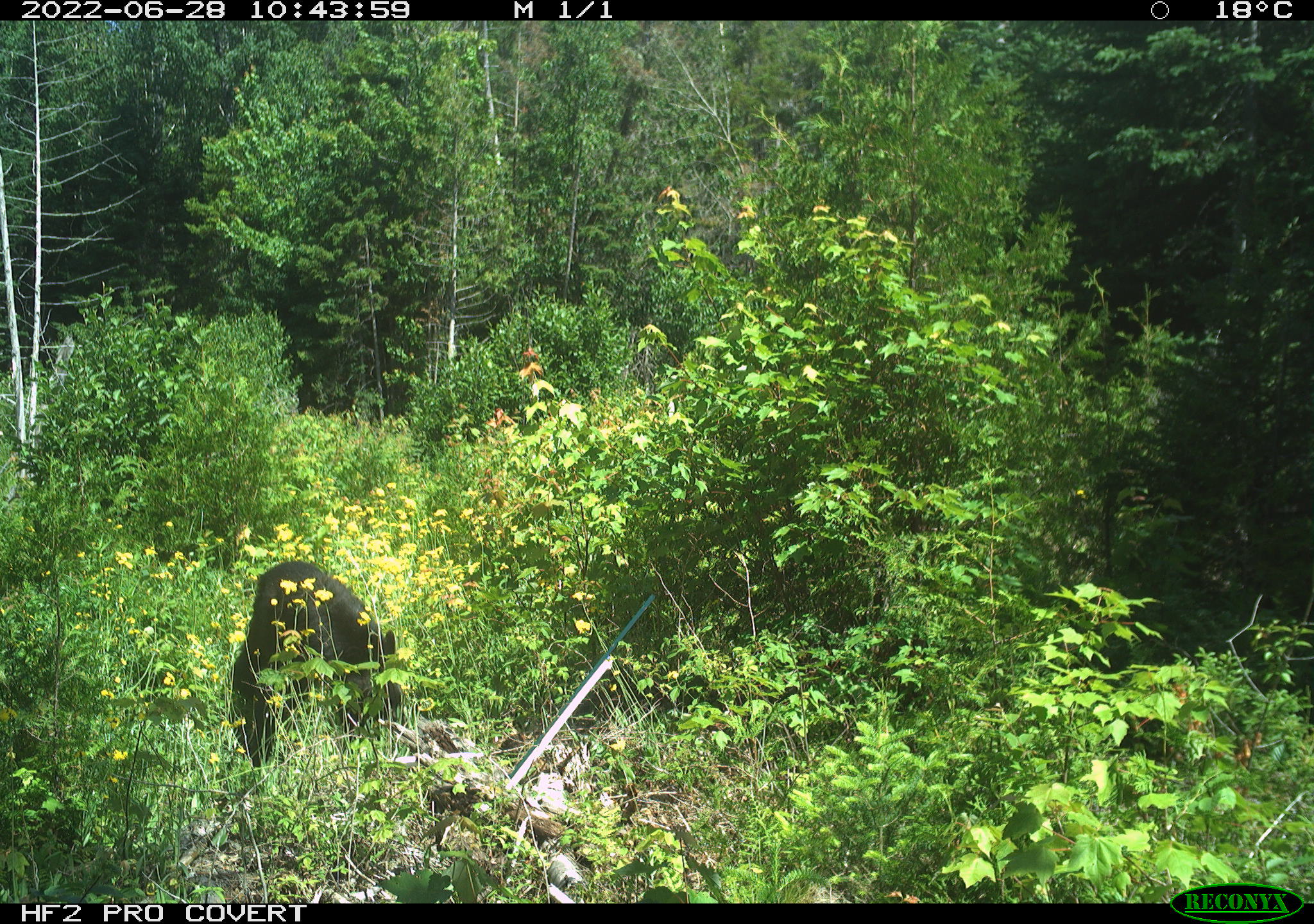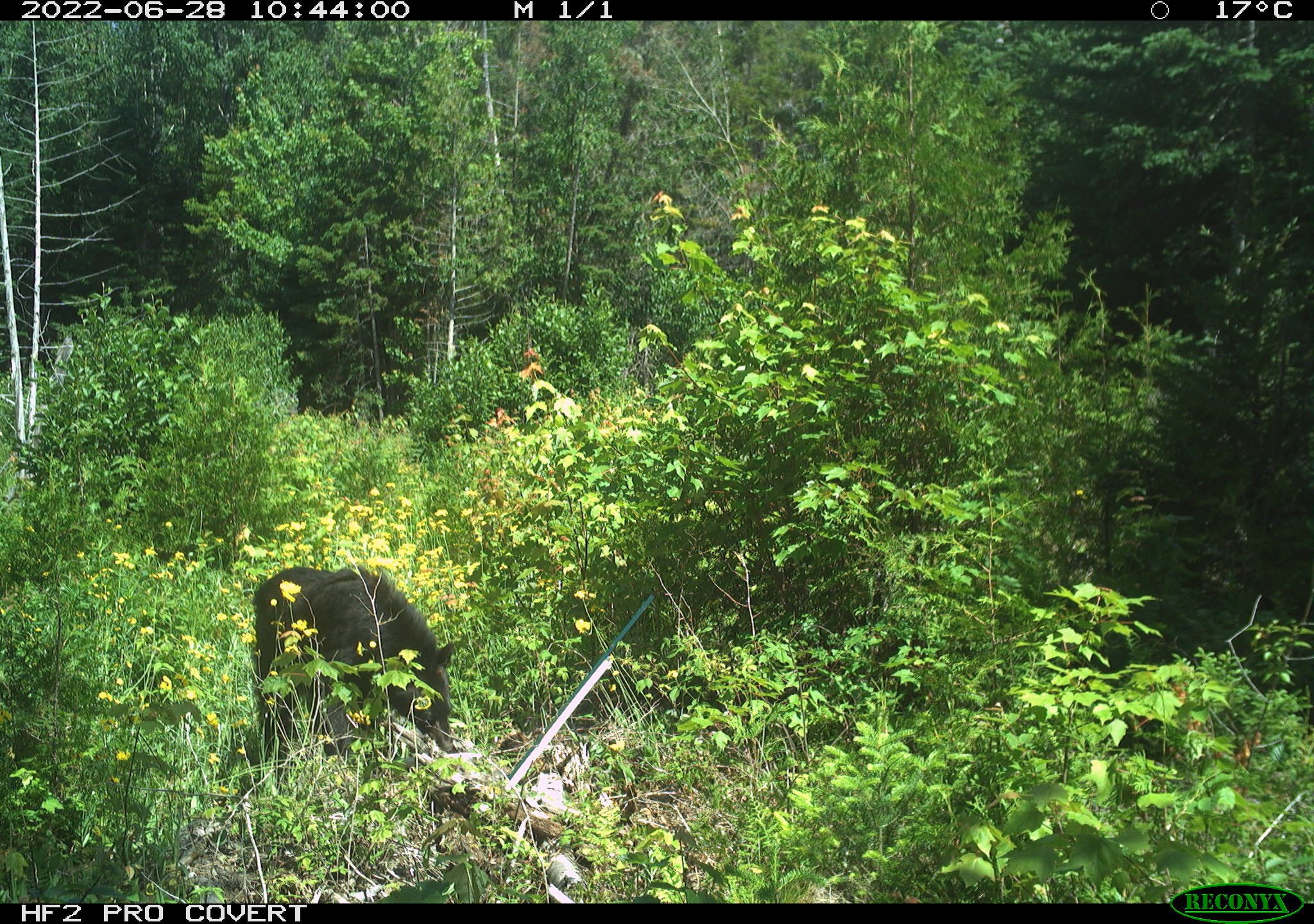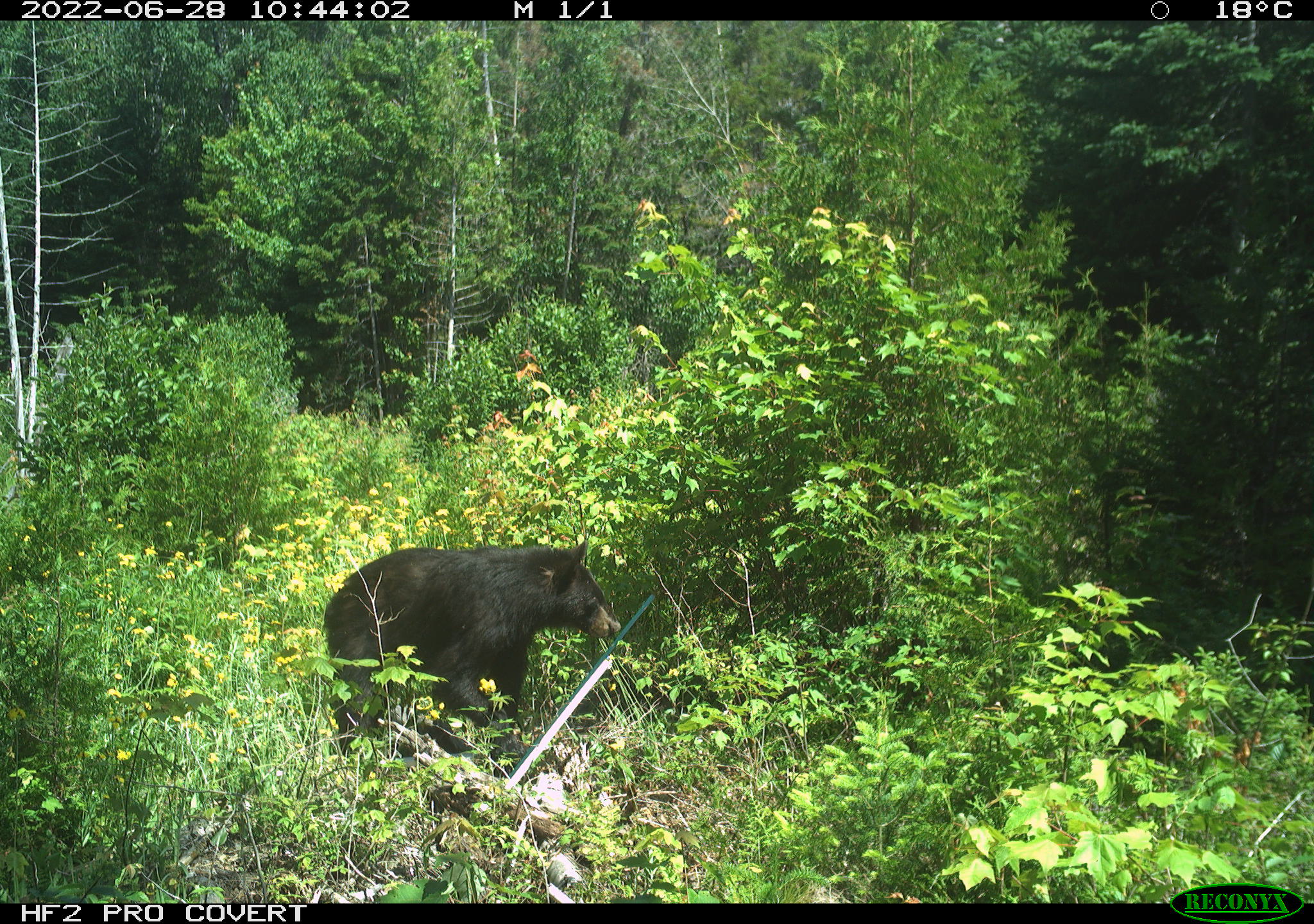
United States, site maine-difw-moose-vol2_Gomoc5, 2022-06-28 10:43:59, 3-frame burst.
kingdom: Animalia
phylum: Chordata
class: Mammalia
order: Carnivora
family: Ursidae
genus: Ursus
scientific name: Ursus americanus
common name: black bear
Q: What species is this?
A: Black bear (Ursus americanus).